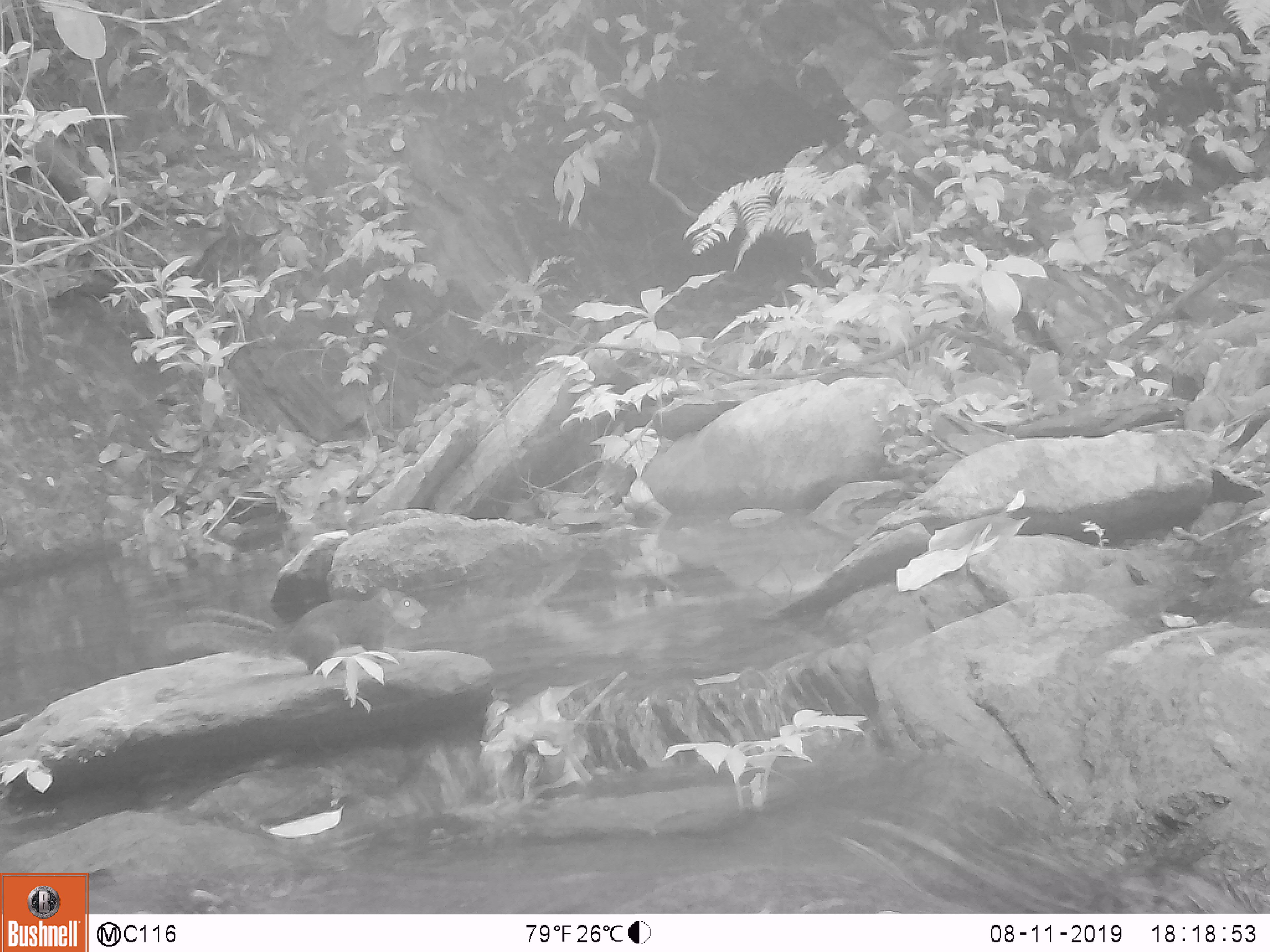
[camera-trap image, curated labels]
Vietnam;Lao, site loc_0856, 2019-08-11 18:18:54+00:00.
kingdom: Animalia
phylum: Chordata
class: Mammalia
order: Rodentia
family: Sciuridae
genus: Dremomys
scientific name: Dremomys rufigenis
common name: red-cheeked squirrel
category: red cheeked squirrel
Red cheeked squirrel (red-cheeked squirrel) (Dremomys rufigenis). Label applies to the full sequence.